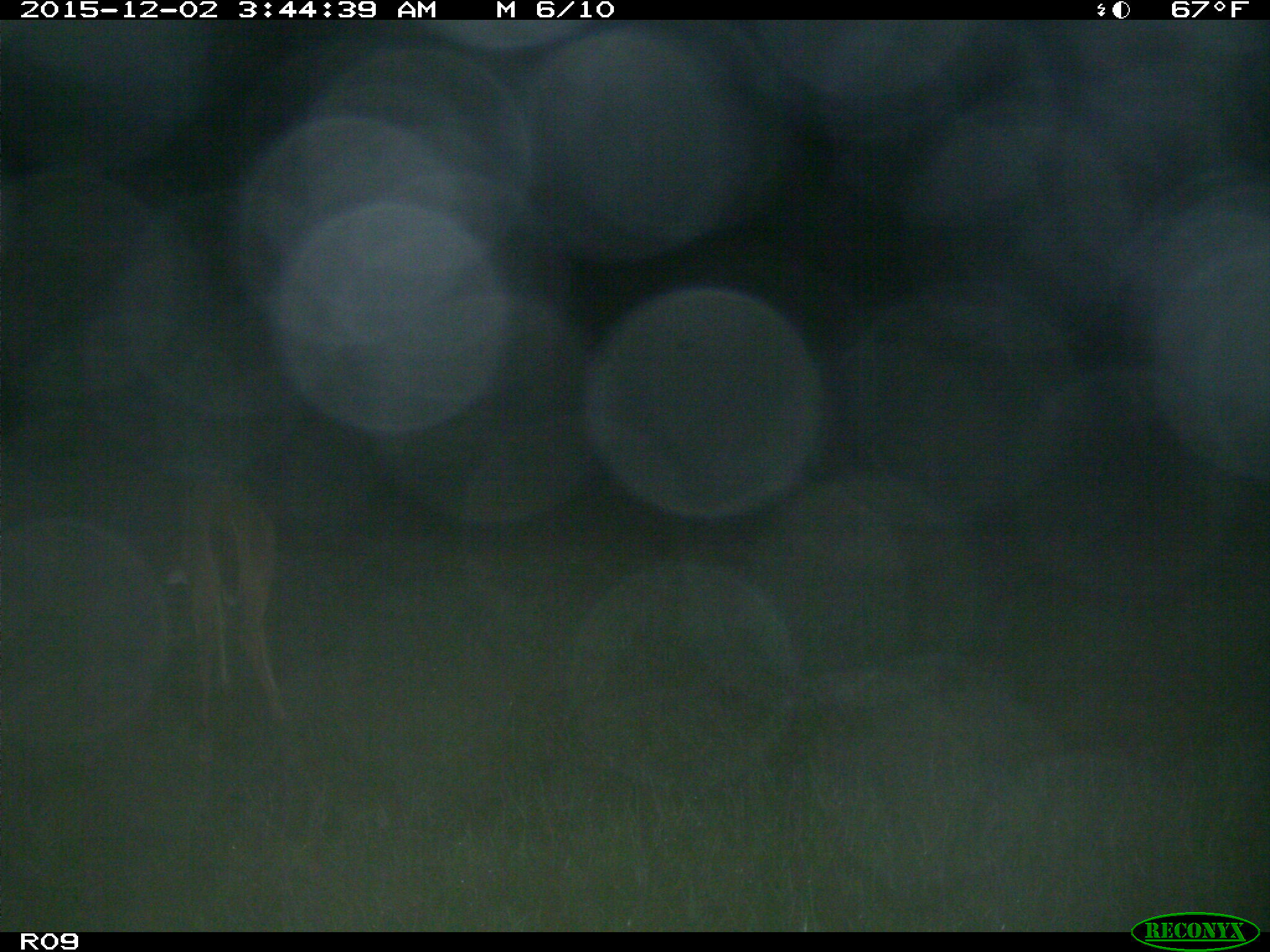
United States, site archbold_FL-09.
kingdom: Animalia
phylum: Chordata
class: Mammalia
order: Artiodactyla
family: Cervidae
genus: Odocoileus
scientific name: Odocoileus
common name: deer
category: unidentified deer